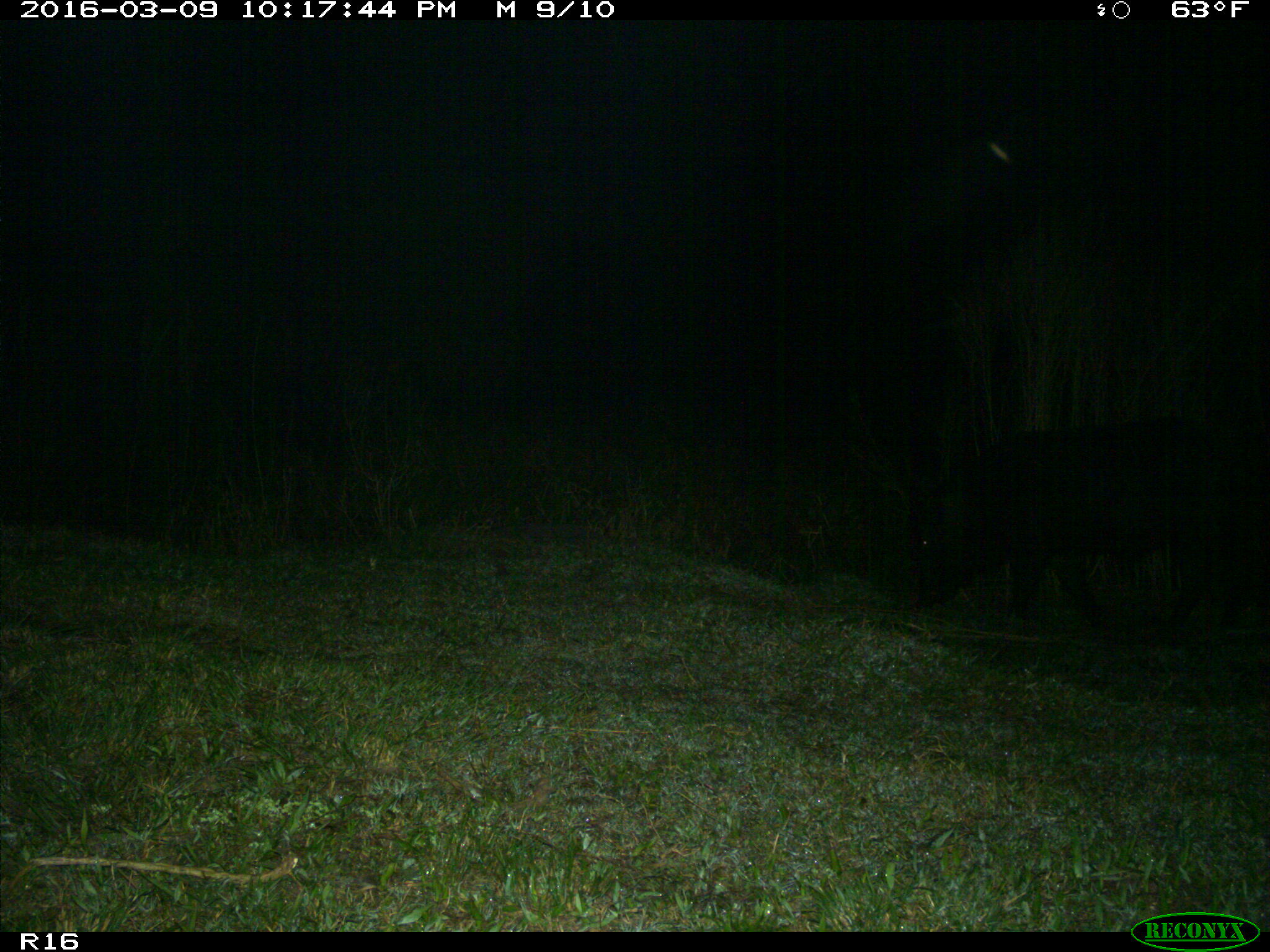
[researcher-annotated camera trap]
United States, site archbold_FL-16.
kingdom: Animalia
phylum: Chordata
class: Mammalia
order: Artiodactyla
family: Suidae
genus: Sus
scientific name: Sus scrofa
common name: wild boar